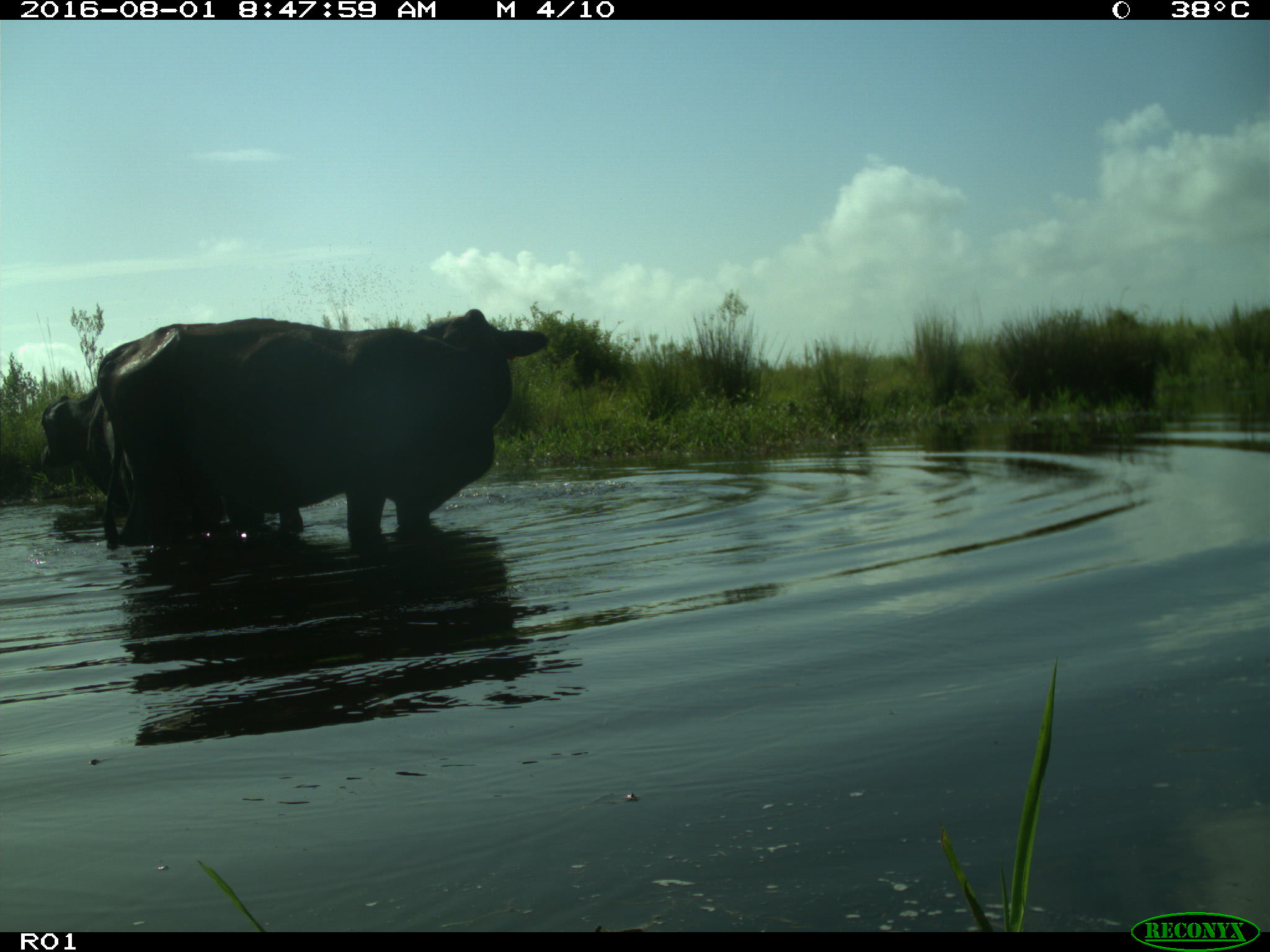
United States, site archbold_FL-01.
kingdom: Animalia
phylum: Chordata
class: Mammalia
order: Artiodactyla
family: Bovidae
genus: Bos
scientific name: Bos taurus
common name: domestic cow